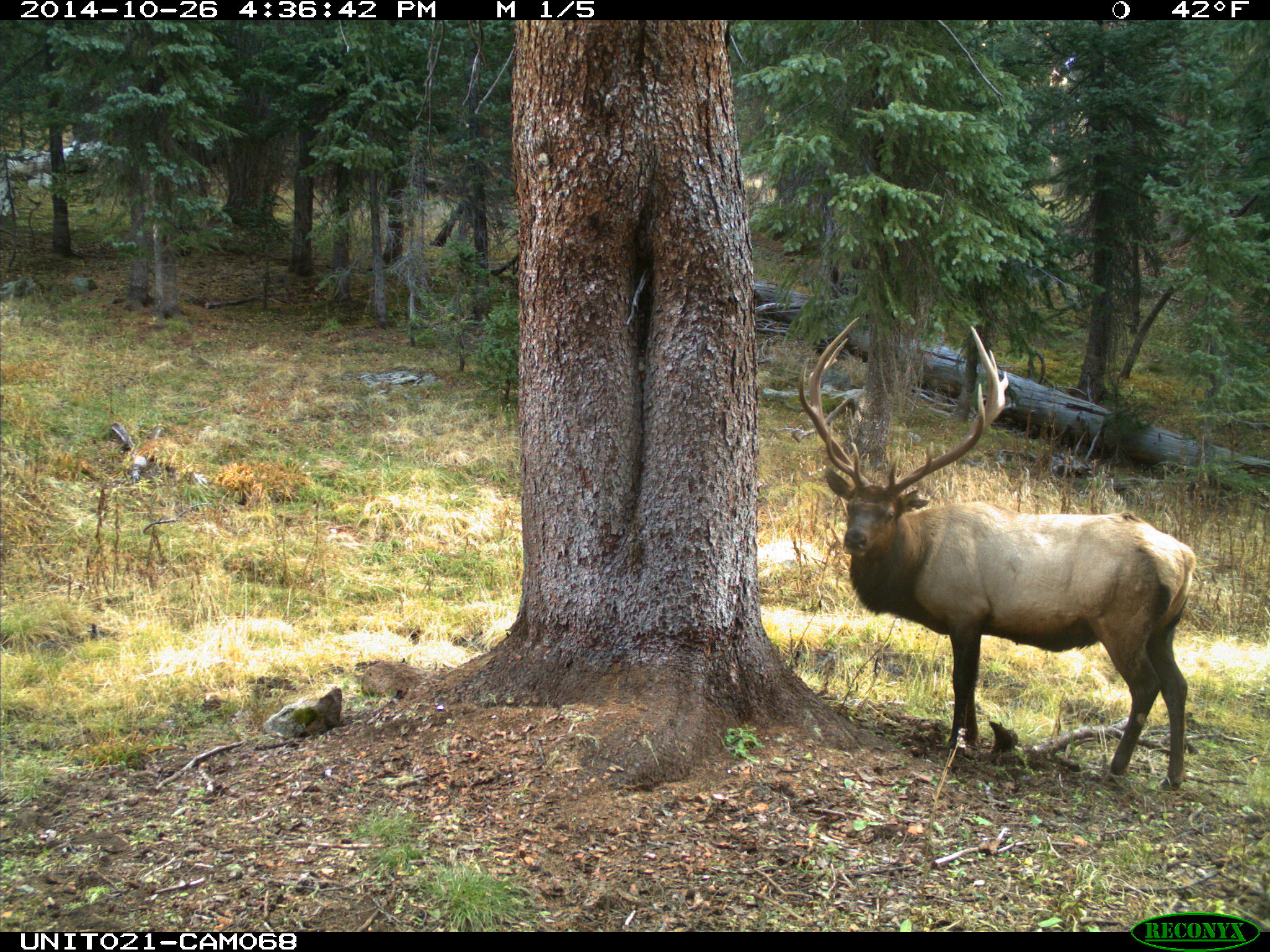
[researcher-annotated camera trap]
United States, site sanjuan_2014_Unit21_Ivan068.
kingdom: Animalia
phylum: Chordata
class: Mammalia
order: Artiodactyla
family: Cervidae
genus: Cervus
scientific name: Cervus elaphus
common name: red deer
Cervus elaphus (red deer).